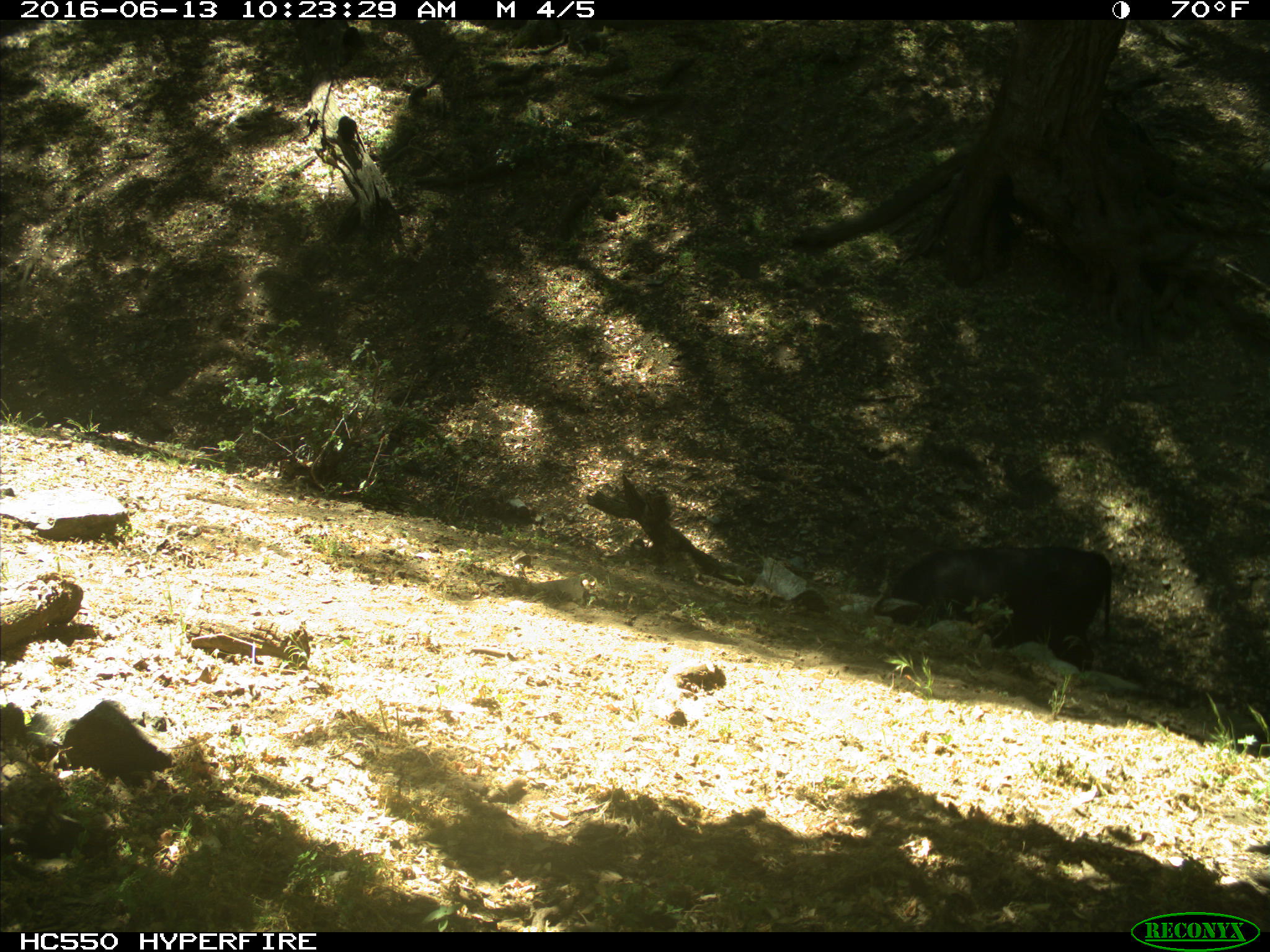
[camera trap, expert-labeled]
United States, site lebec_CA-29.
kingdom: Animalia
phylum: Chordata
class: Mammalia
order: Artiodactyla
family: Bovidae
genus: Bos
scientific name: Bos taurus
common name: domestic cow